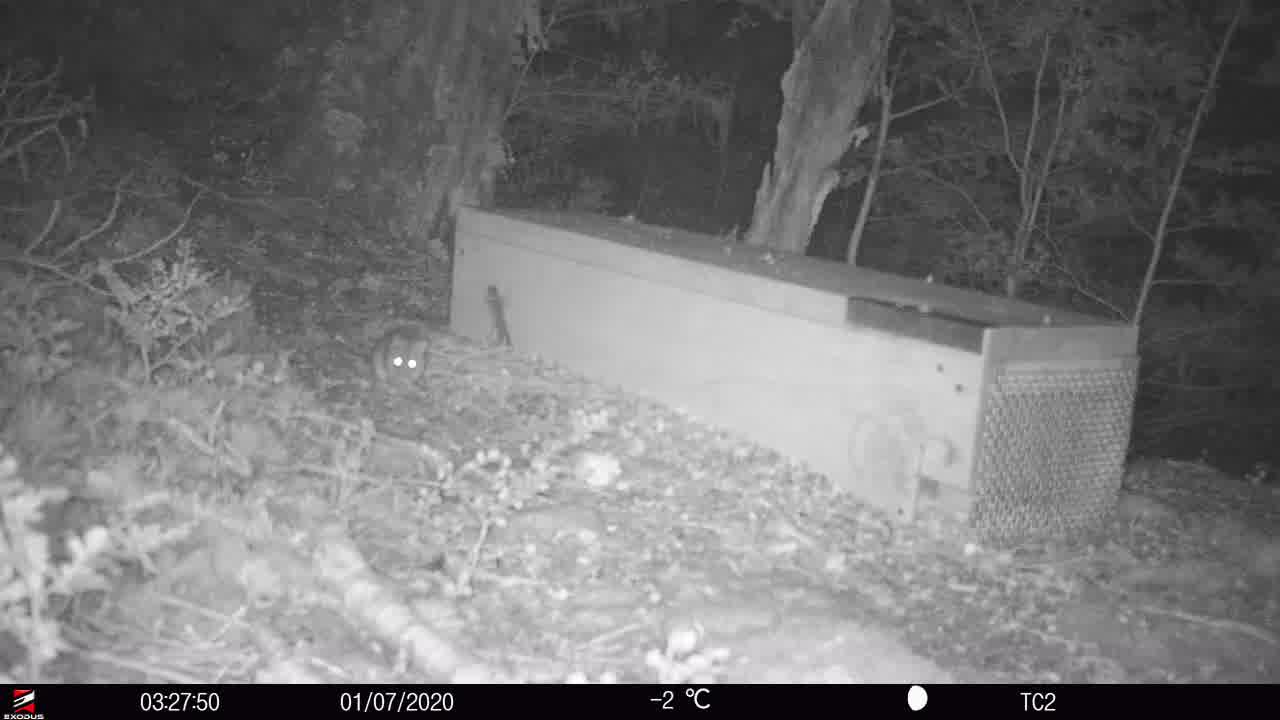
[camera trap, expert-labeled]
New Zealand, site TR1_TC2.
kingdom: Animalia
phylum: Chordata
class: Mammalia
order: Rodentia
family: Muridae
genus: Rattus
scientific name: Rattus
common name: rat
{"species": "rat (Rattus)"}